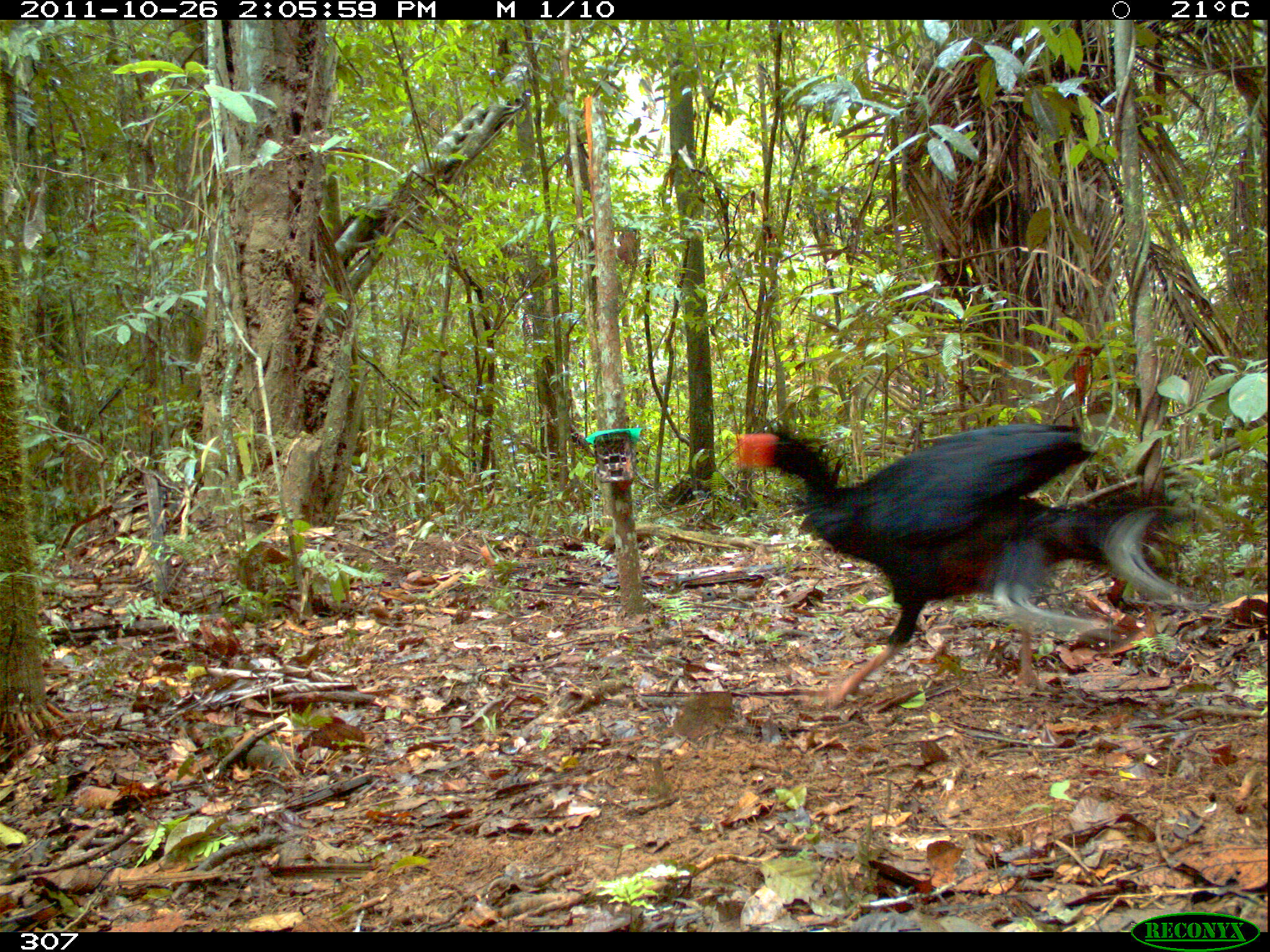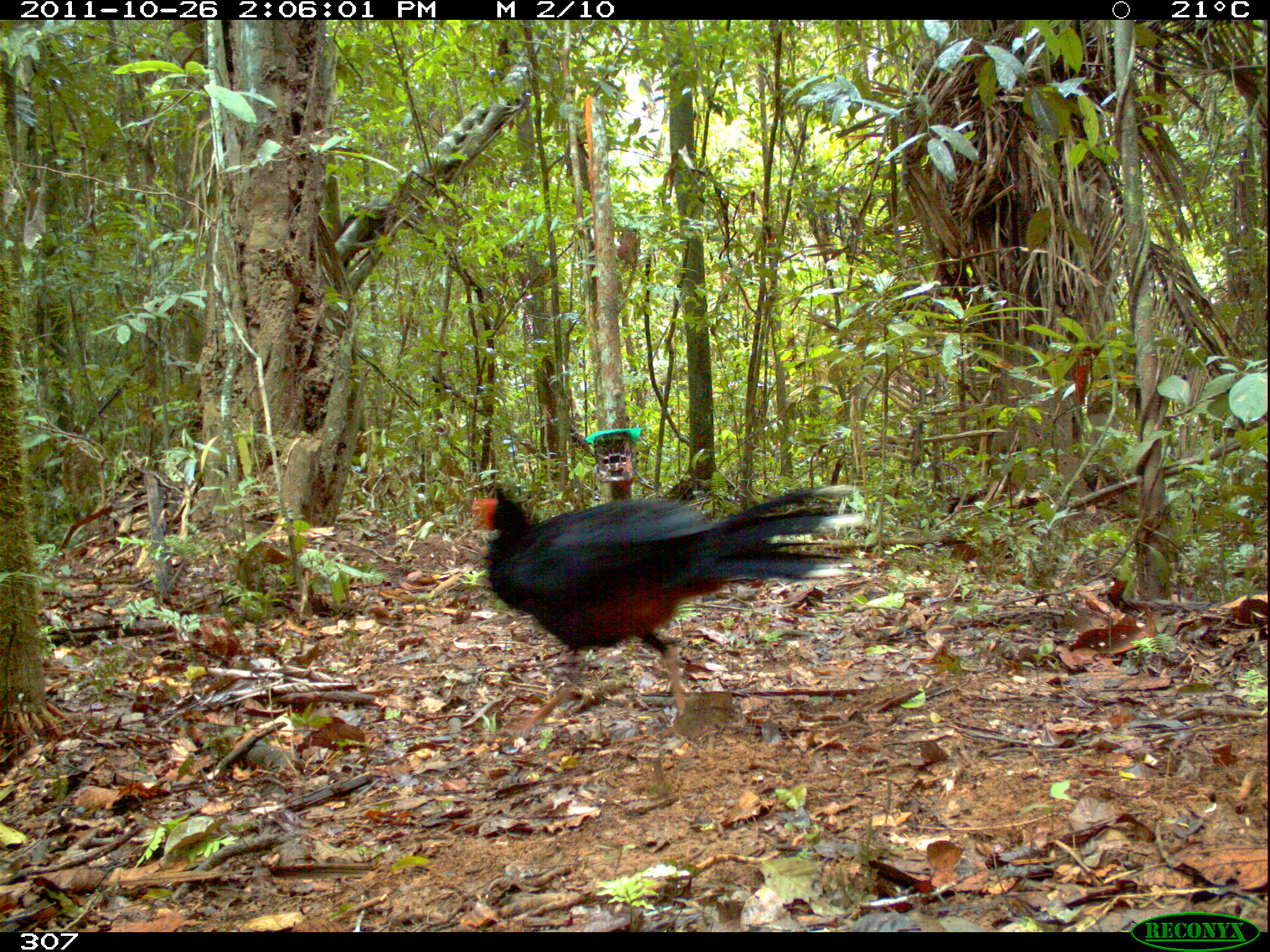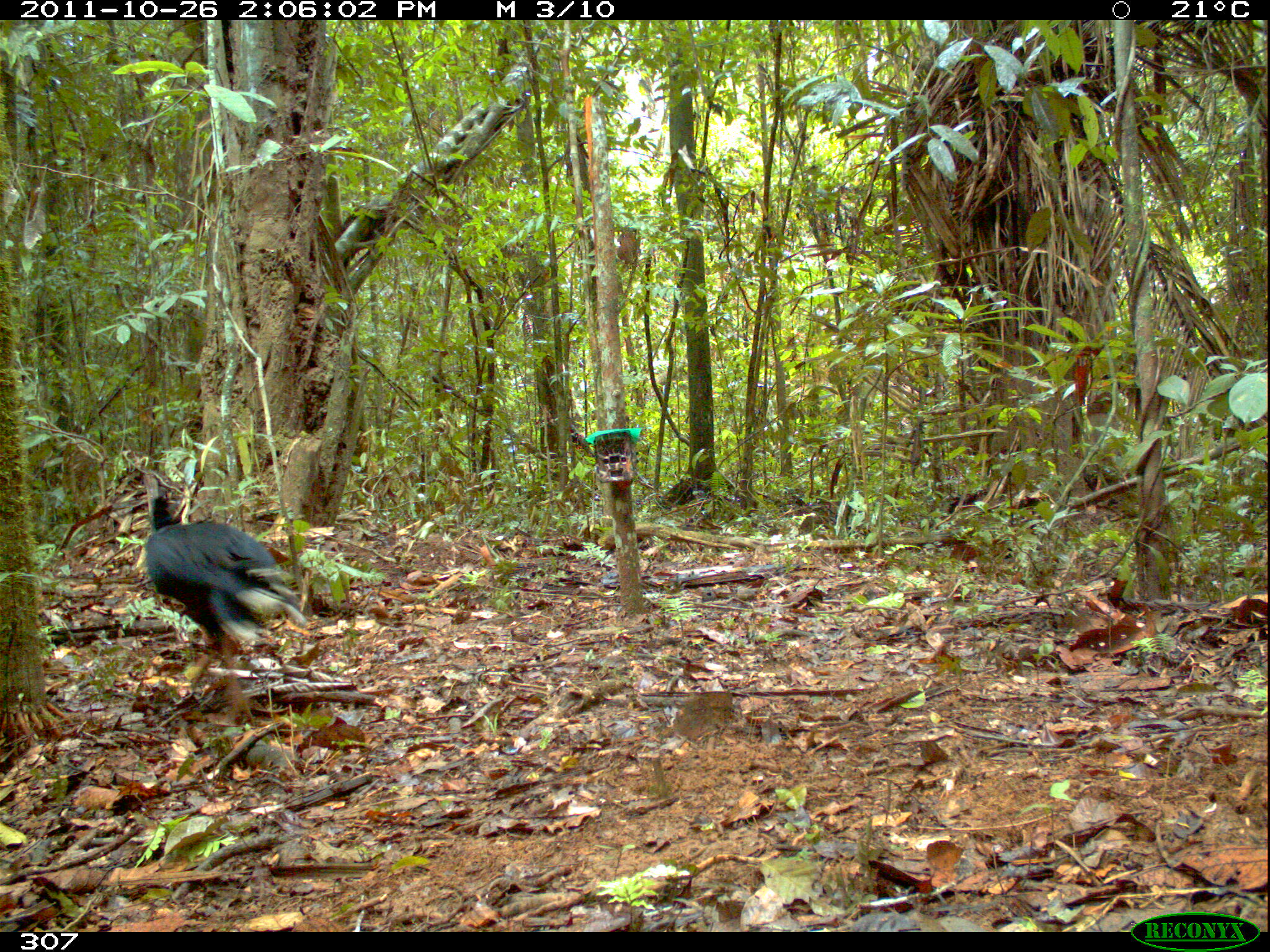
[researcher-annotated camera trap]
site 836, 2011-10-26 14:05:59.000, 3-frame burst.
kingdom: Animalia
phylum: Chordata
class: Aves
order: Galliformes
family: Cracidae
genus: Mitu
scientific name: Mitu tuberosum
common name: razor-billed curassow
Mitu tuberosum (razor-billed curassow).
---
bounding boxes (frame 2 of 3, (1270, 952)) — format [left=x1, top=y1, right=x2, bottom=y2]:
mitu tuberosum: [left=463, top=482, right=865, bottom=732]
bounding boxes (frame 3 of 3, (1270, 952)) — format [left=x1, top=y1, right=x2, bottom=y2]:
mitu tuberosum: [left=142, top=496, right=307, bottom=725]